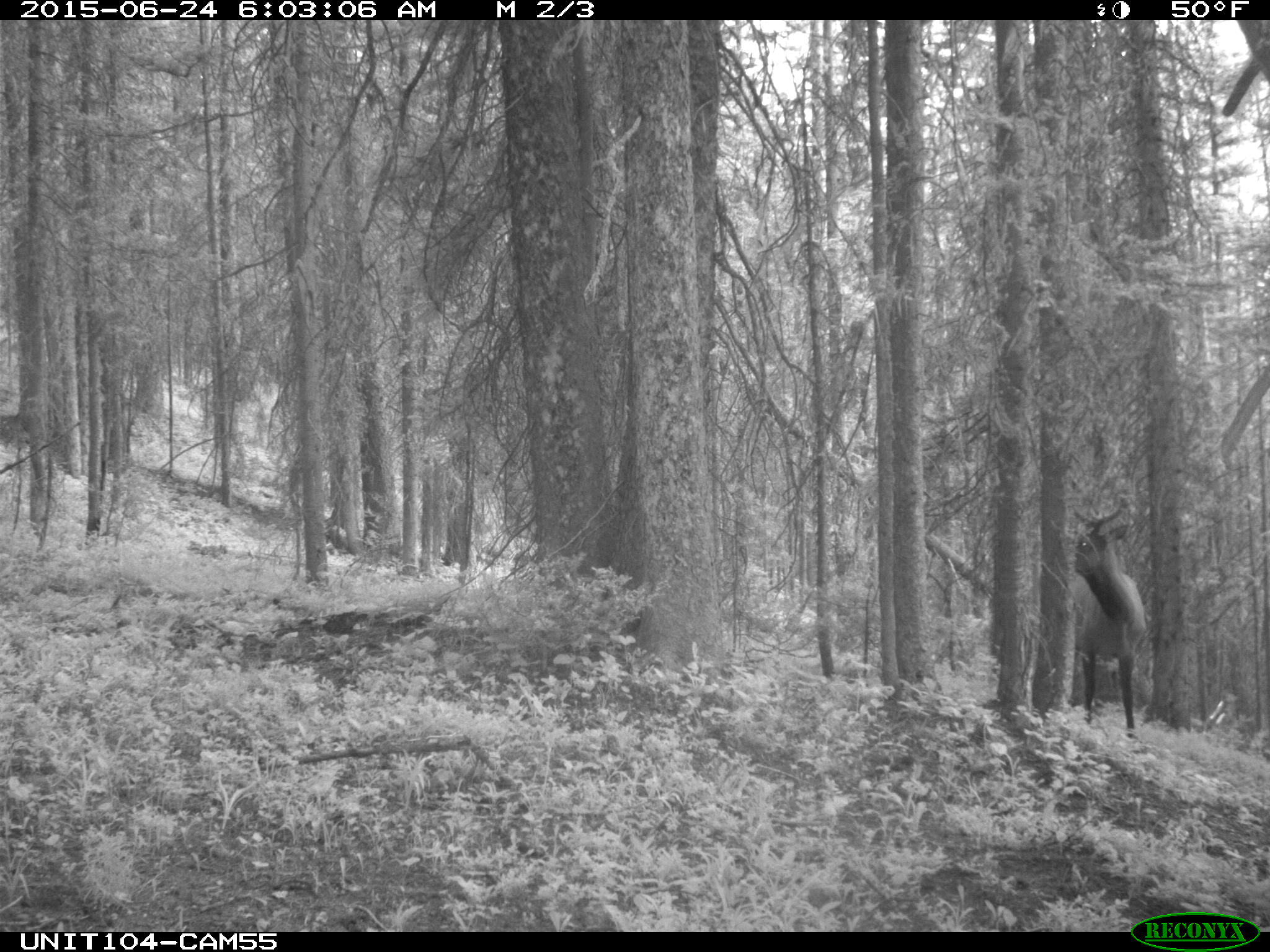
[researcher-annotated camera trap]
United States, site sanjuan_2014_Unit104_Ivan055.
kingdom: Animalia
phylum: Chordata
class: Mammalia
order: Artiodactyla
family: Cervidae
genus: Cervus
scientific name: Cervus elaphus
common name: red deer